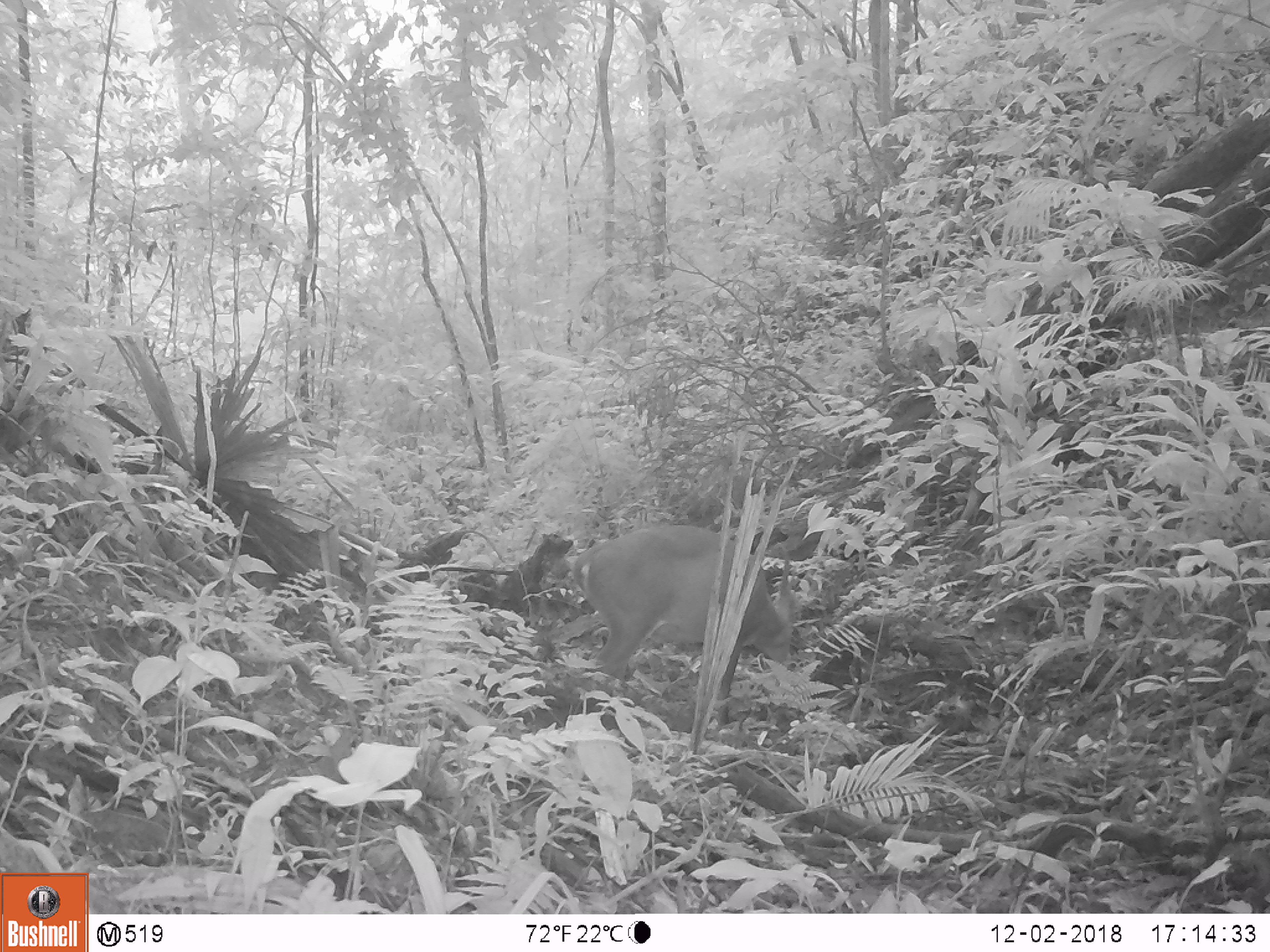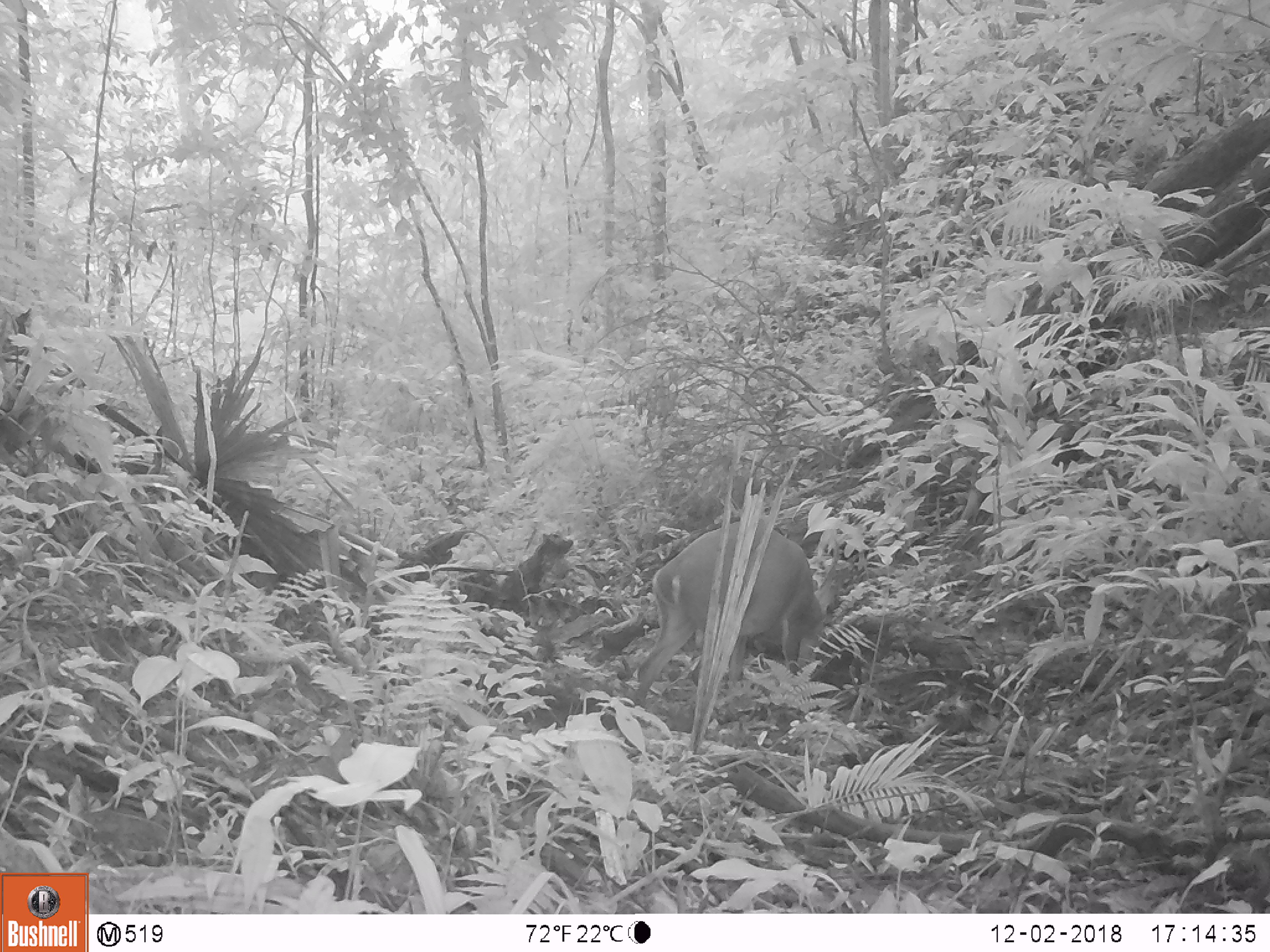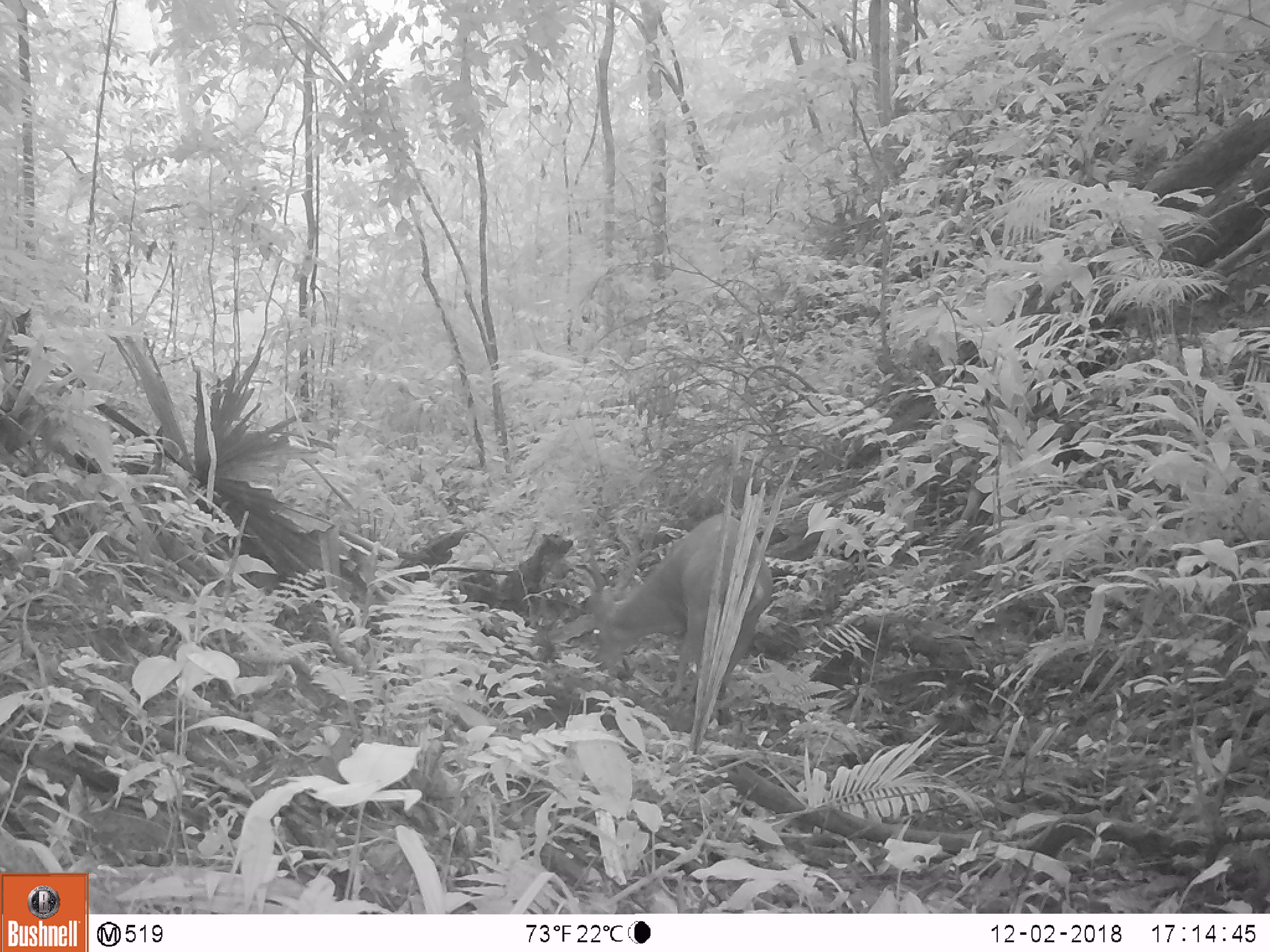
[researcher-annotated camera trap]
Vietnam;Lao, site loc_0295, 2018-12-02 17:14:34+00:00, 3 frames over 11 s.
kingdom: Animalia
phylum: Chordata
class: Mammalia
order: Artiodactyla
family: Cervidae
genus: Muntiacus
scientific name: Muntiacus vuquangensis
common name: large-antlered muntjac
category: large antlered muntjac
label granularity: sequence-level